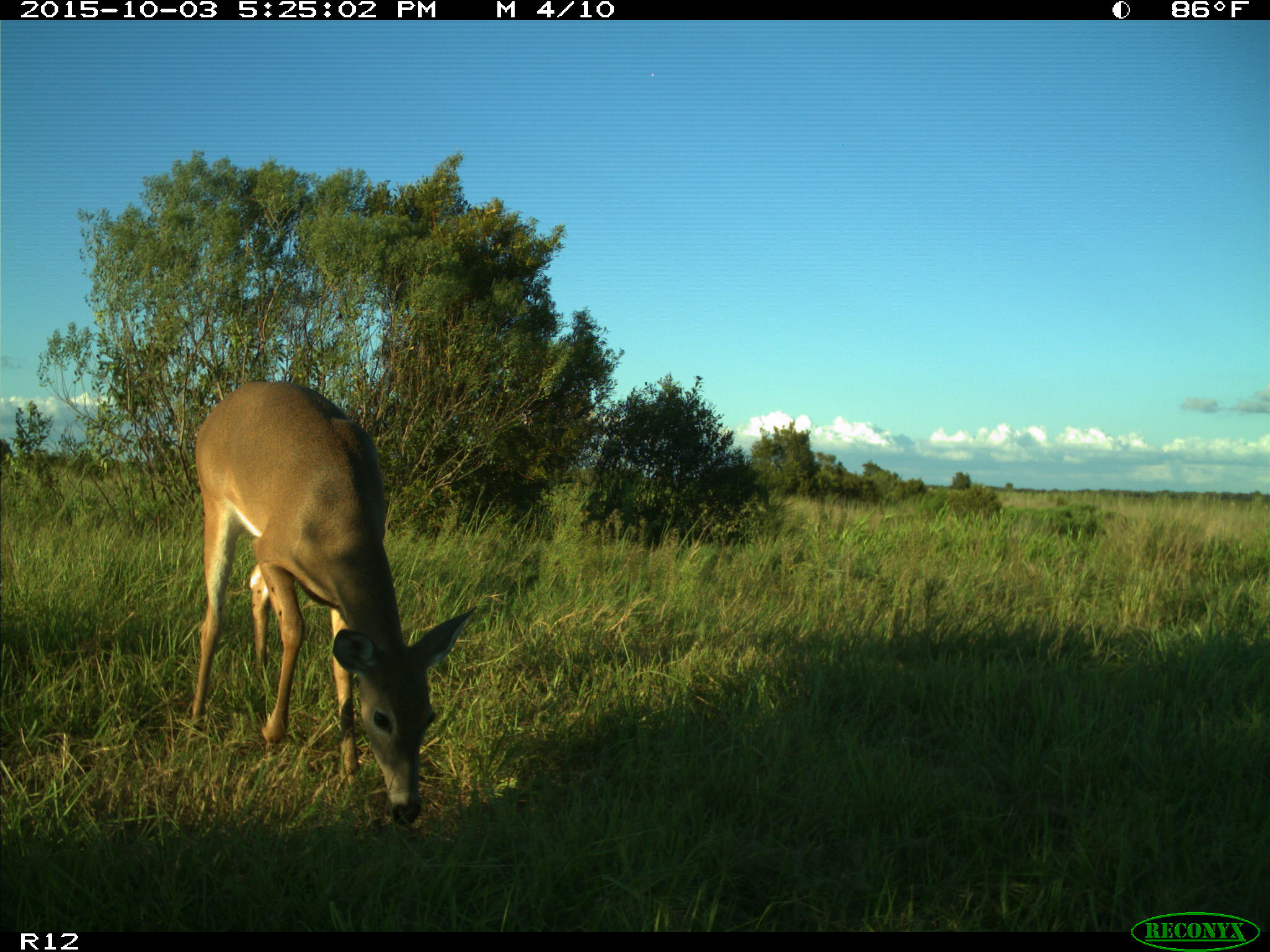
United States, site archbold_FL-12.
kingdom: Animalia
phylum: Chordata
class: Mammalia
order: Artiodactyla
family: Cervidae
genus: Odocoileus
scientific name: Odocoileus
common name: deer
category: unidentified deer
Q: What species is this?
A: Unidentified deer (deer) (Odocoileus).